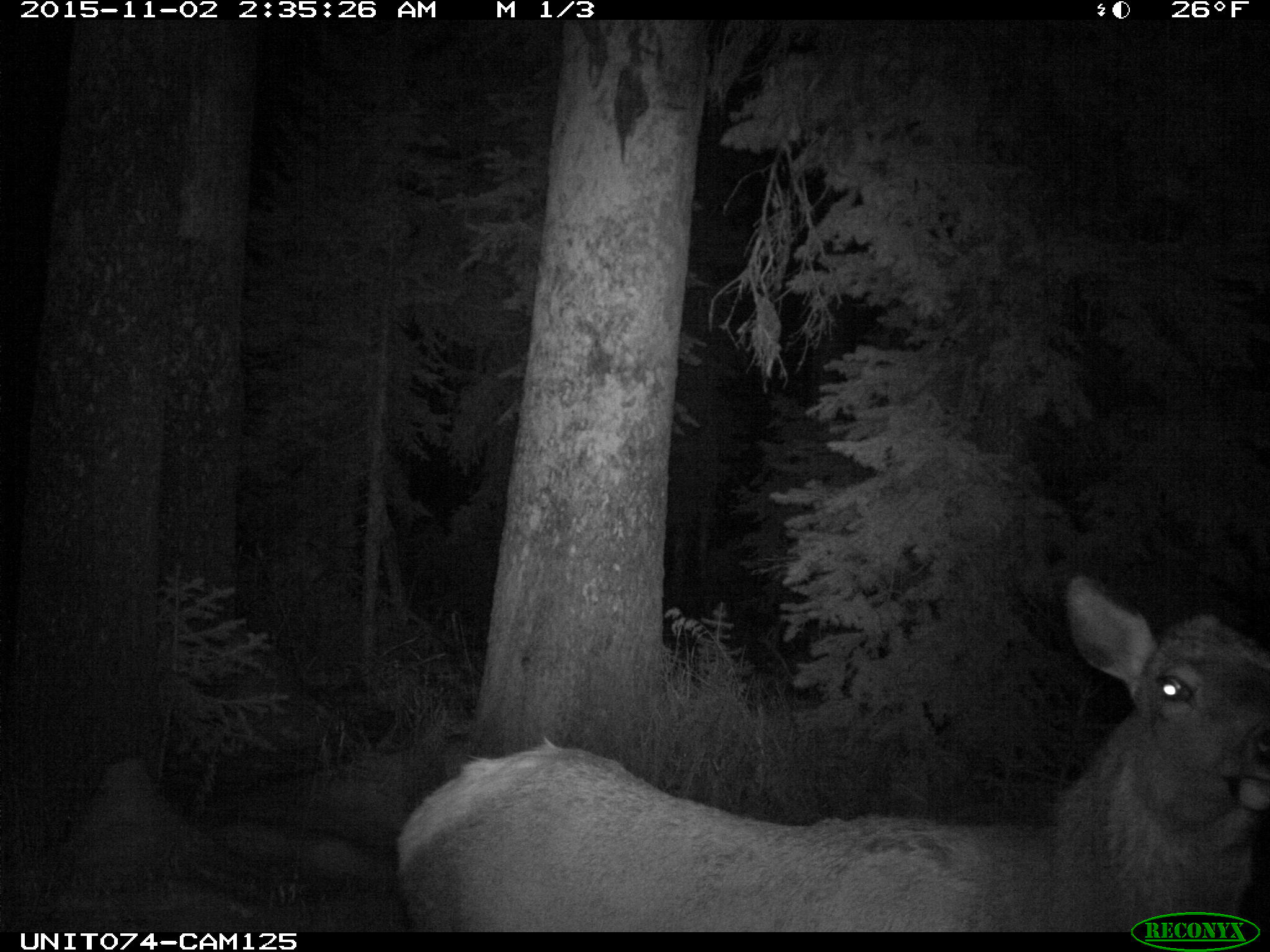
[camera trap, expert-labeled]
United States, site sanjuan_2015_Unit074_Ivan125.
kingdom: Animalia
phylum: Chordata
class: Mammalia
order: Artiodactyla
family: Cervidae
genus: Cervus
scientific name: Cervus elaphus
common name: red deer